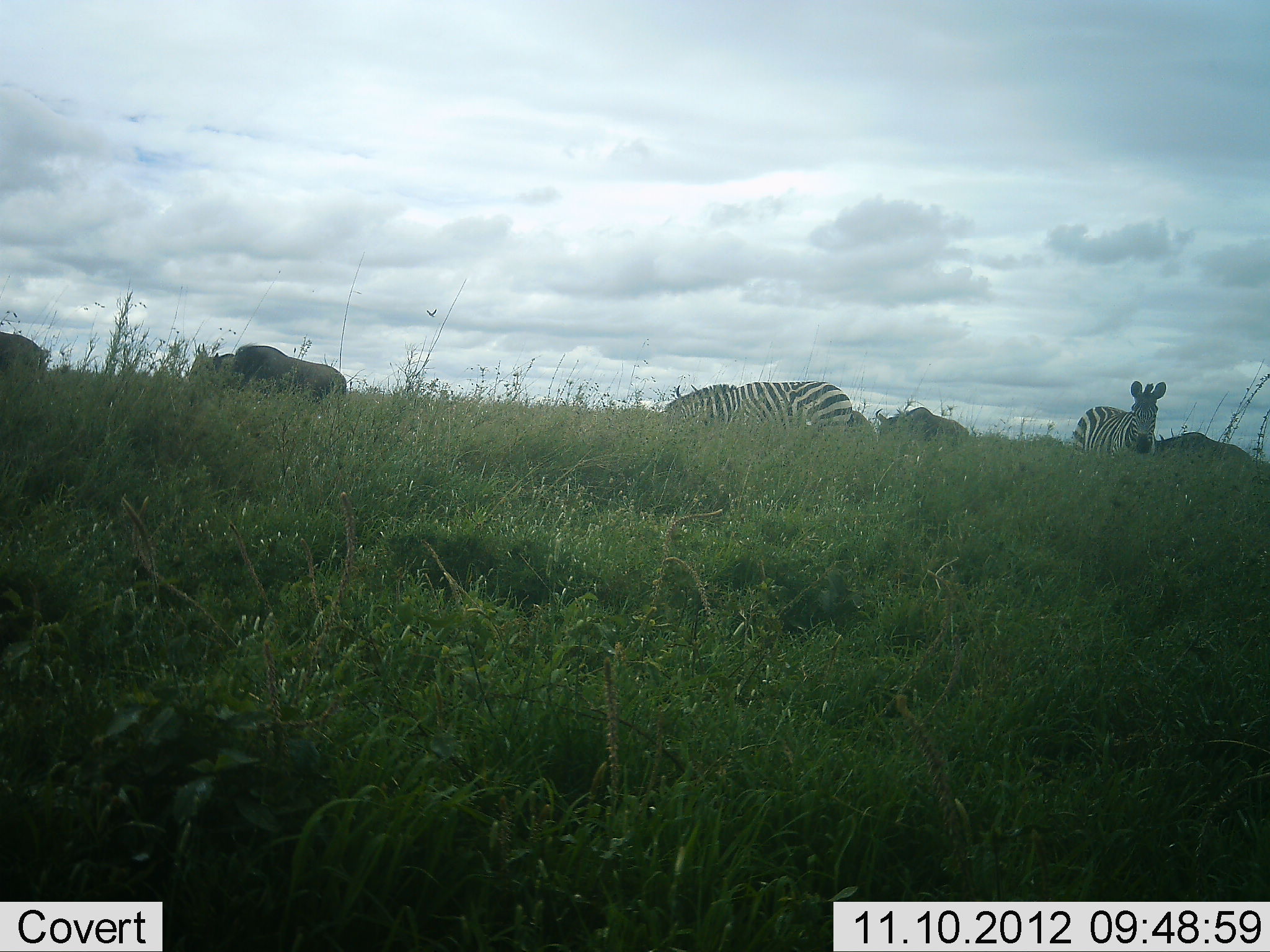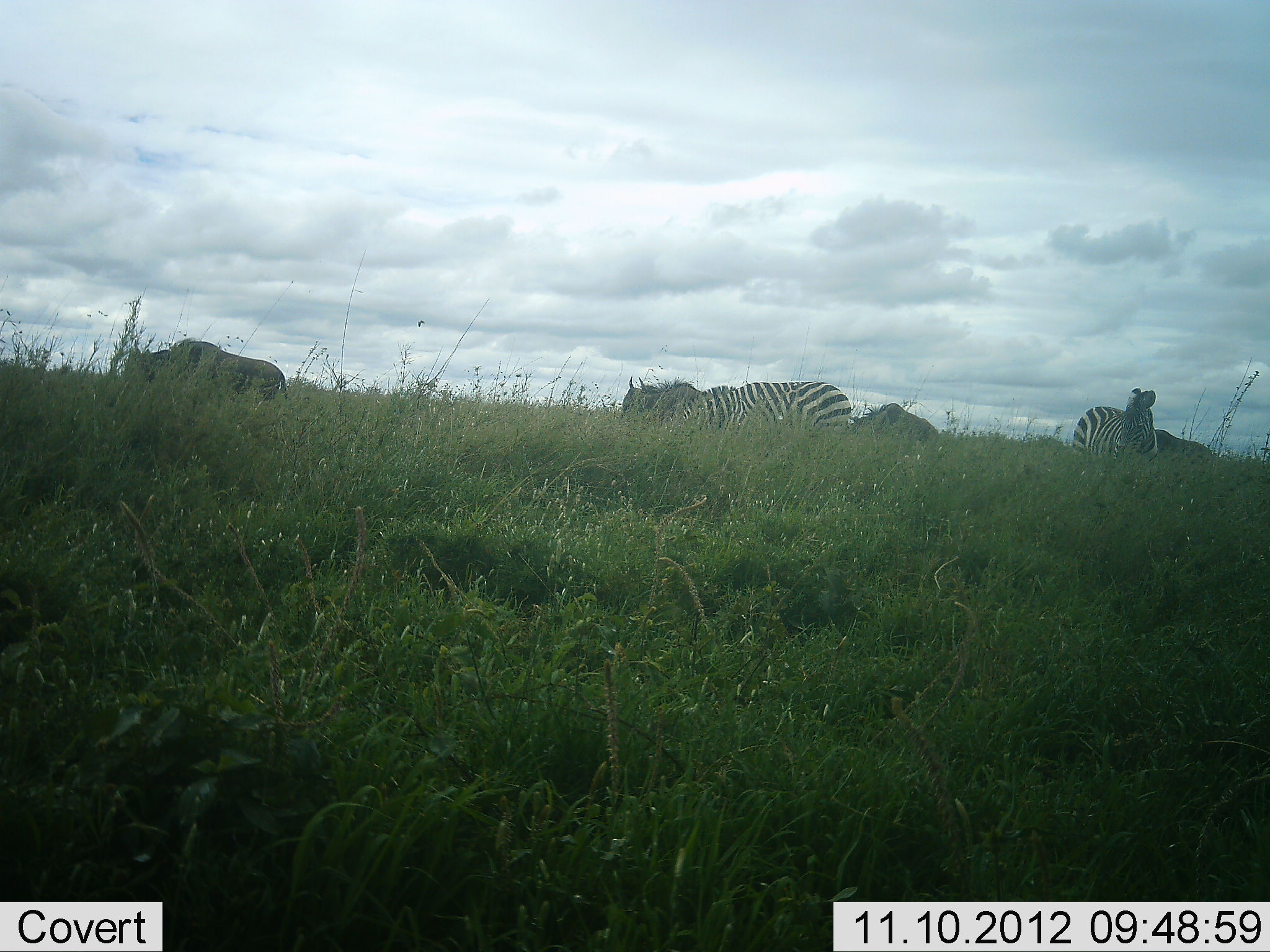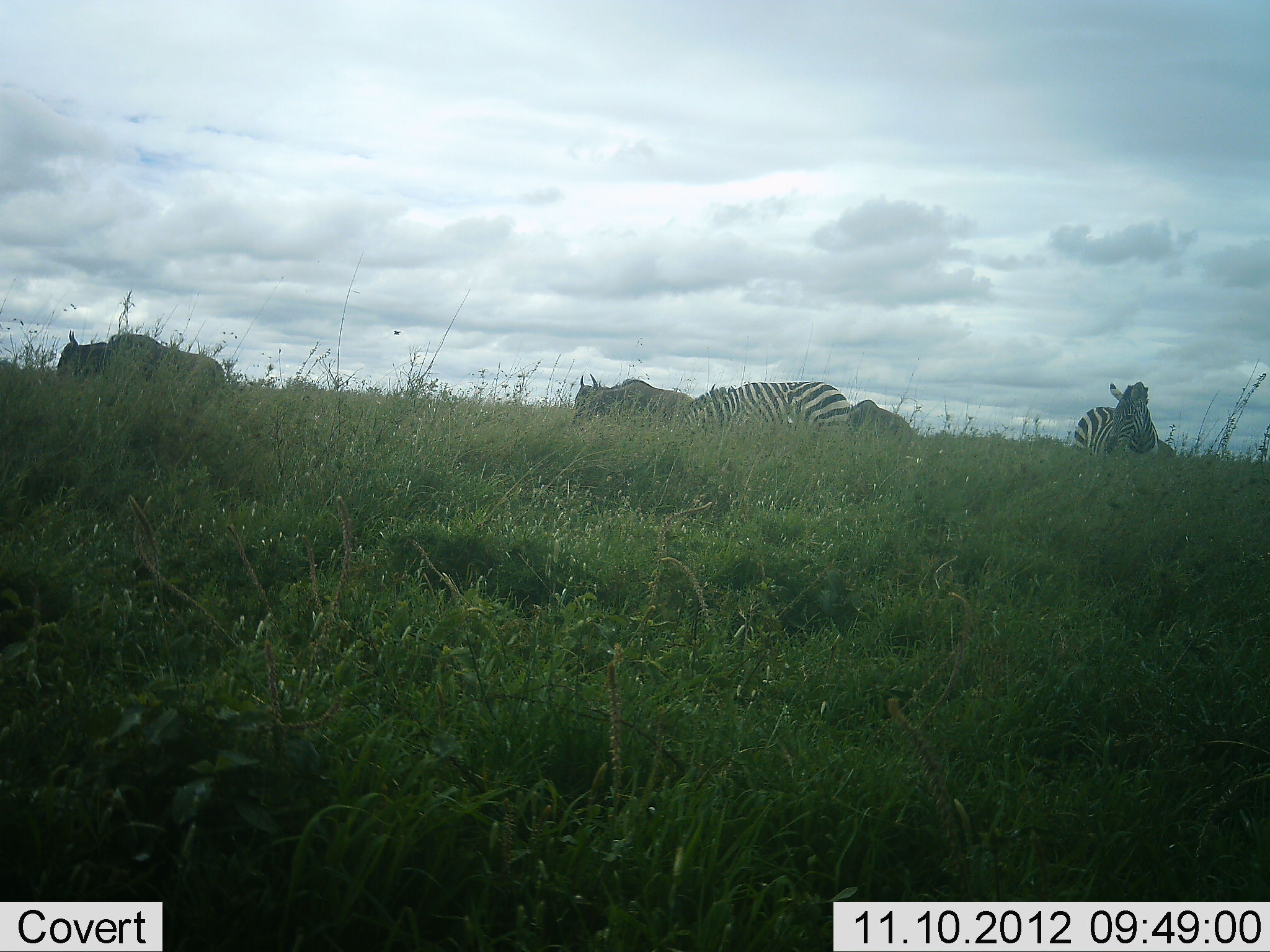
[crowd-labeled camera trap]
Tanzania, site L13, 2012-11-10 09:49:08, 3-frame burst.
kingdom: Animalia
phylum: Chordata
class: Mammalia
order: Artiodactyla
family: Bovidae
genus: Connochaetes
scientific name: Connochaetes taurinus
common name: blue wildebeest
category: wildebeest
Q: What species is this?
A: Wildebeest (blue wildebeest) (Connochaetes taurinus).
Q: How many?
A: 4.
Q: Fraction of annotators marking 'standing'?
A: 20%.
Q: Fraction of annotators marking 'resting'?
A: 0%.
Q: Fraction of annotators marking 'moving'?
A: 90%.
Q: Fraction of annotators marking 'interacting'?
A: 0%.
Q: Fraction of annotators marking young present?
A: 0%.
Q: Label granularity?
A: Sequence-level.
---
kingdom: Animalia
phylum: Chordata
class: Mammalia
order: Perissodactyla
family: Equidae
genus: Equus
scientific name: Equus quagga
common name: plains zebra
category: zebra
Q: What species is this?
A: Zebra (plains zebra) (Equus quagga).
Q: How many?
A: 2.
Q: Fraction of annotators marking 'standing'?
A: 73%.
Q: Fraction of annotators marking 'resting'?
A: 0%.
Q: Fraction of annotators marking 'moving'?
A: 0%.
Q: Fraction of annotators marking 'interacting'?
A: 0%.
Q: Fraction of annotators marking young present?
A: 0%.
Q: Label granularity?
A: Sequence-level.